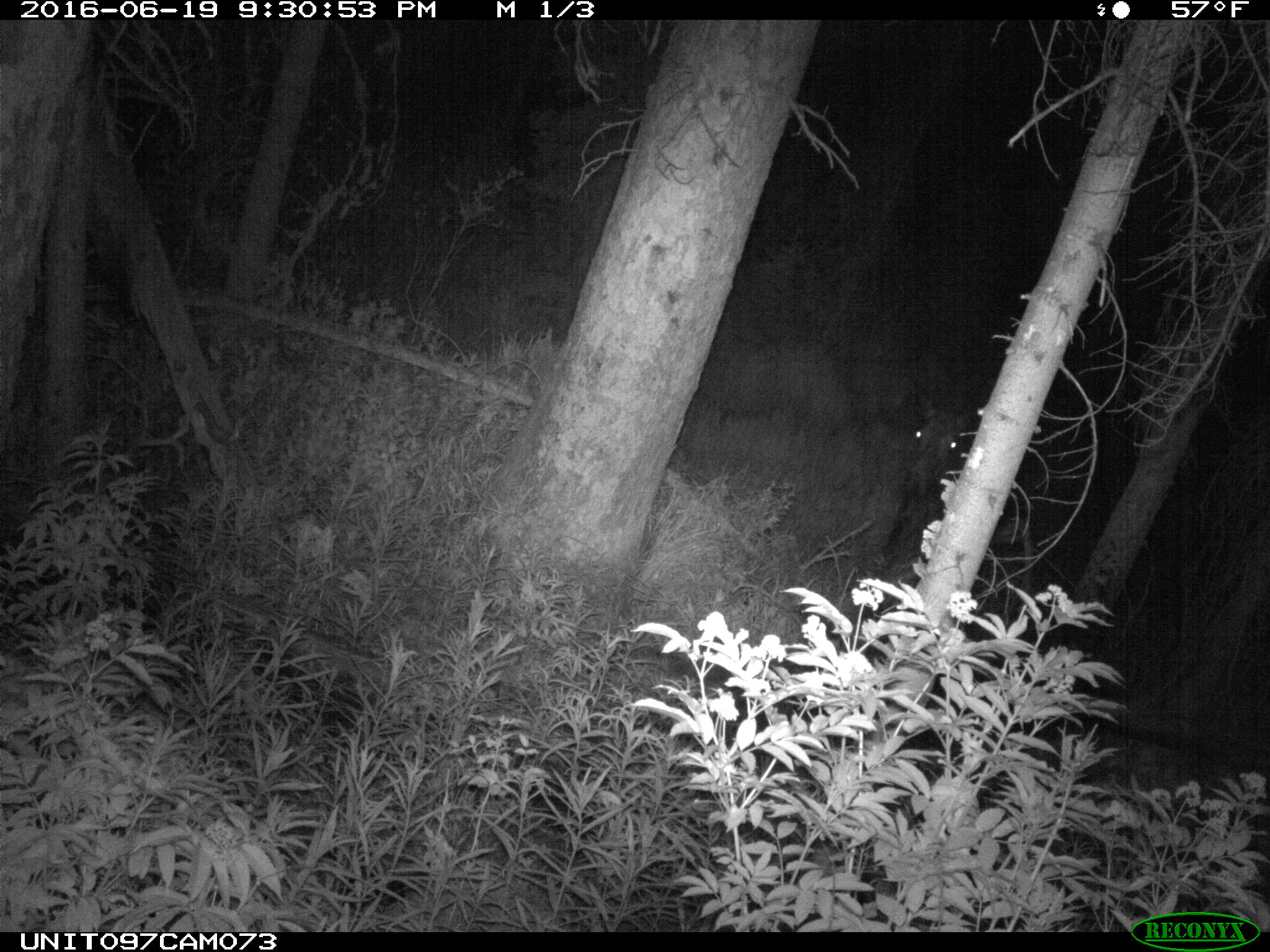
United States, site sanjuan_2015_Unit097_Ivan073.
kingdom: Animalia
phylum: Chordata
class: Mammalia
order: Artiodactyla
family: Cervidae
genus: Alces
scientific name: Alces alces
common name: moose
Alces alces (moose).